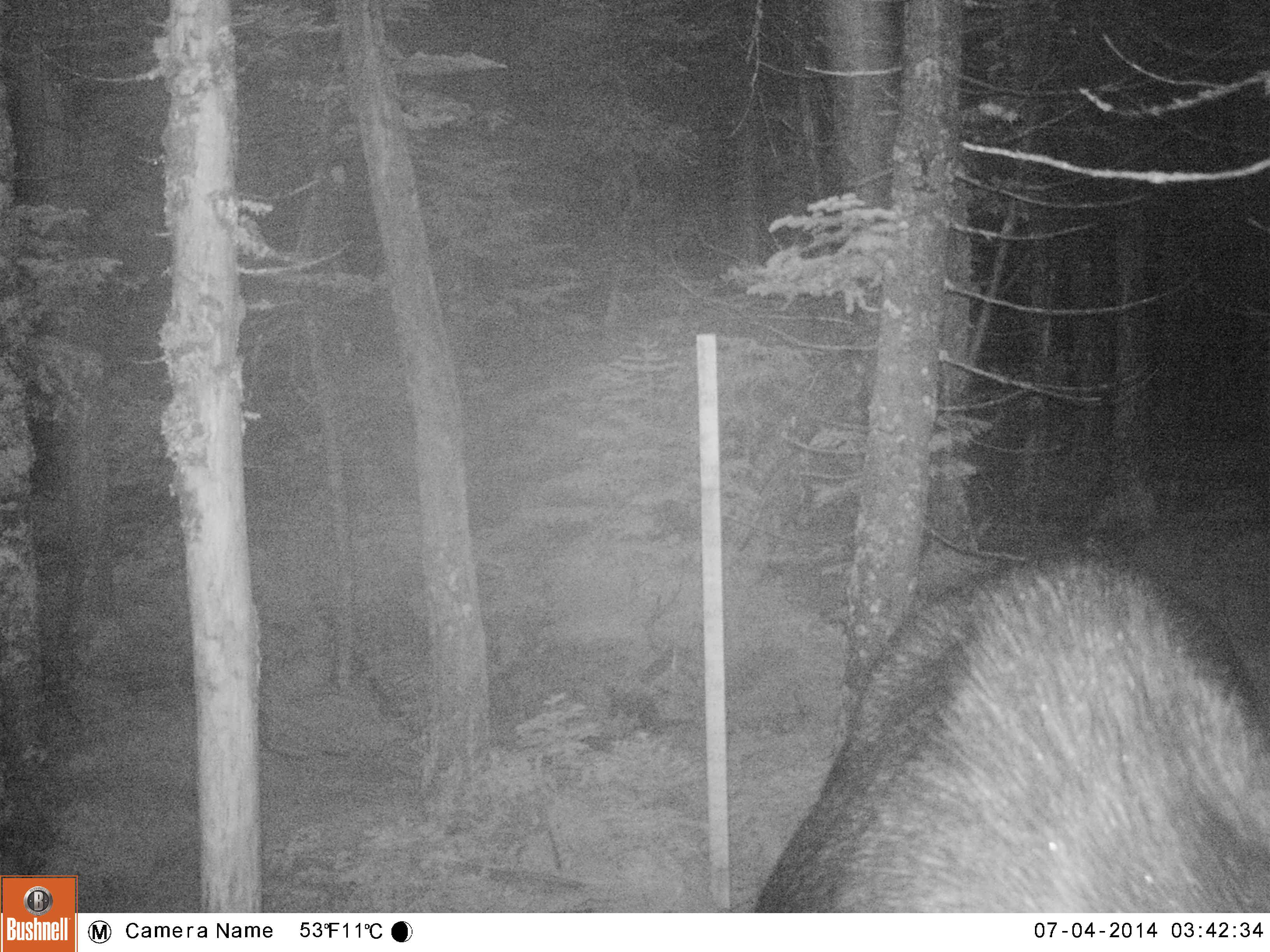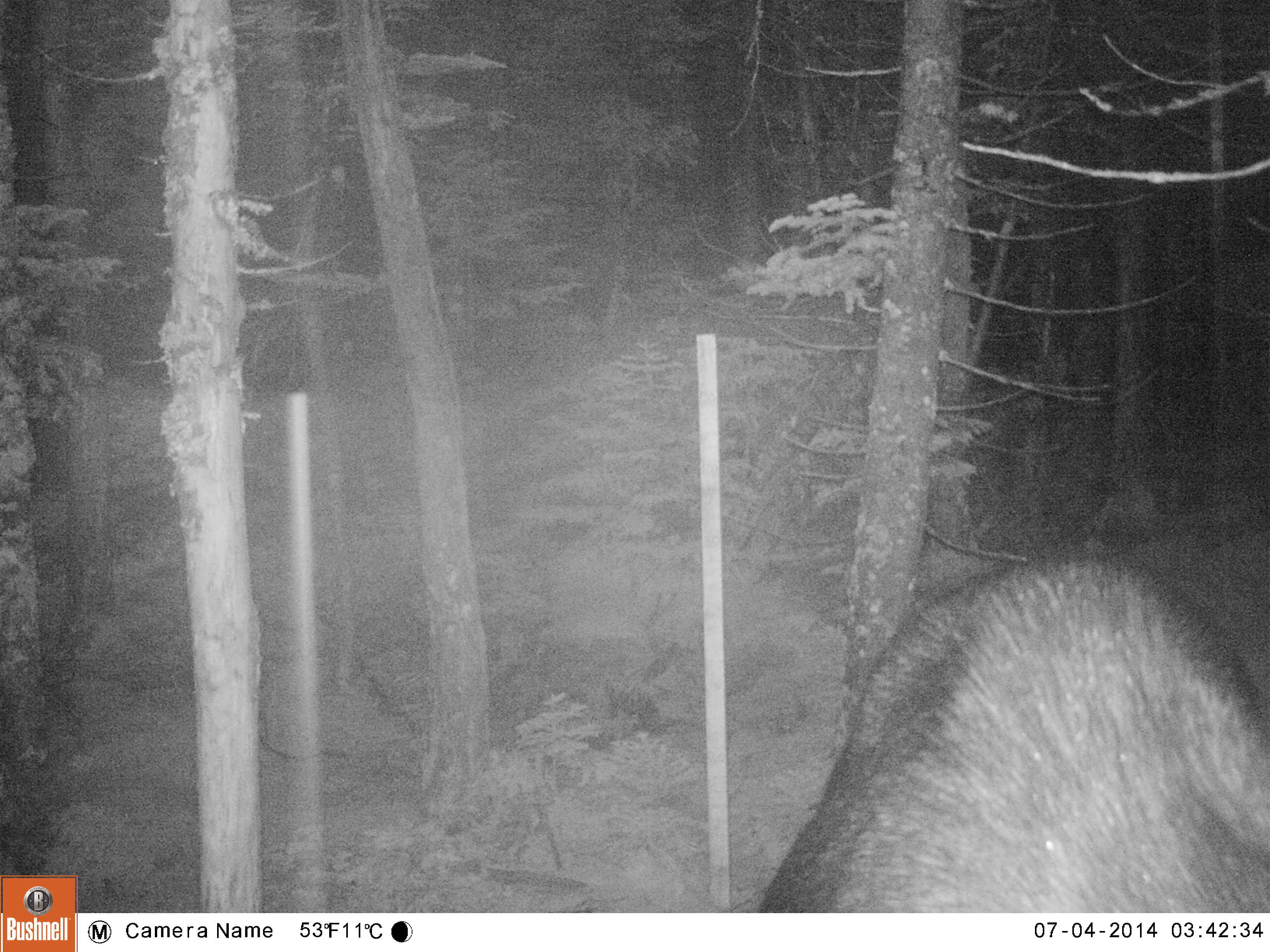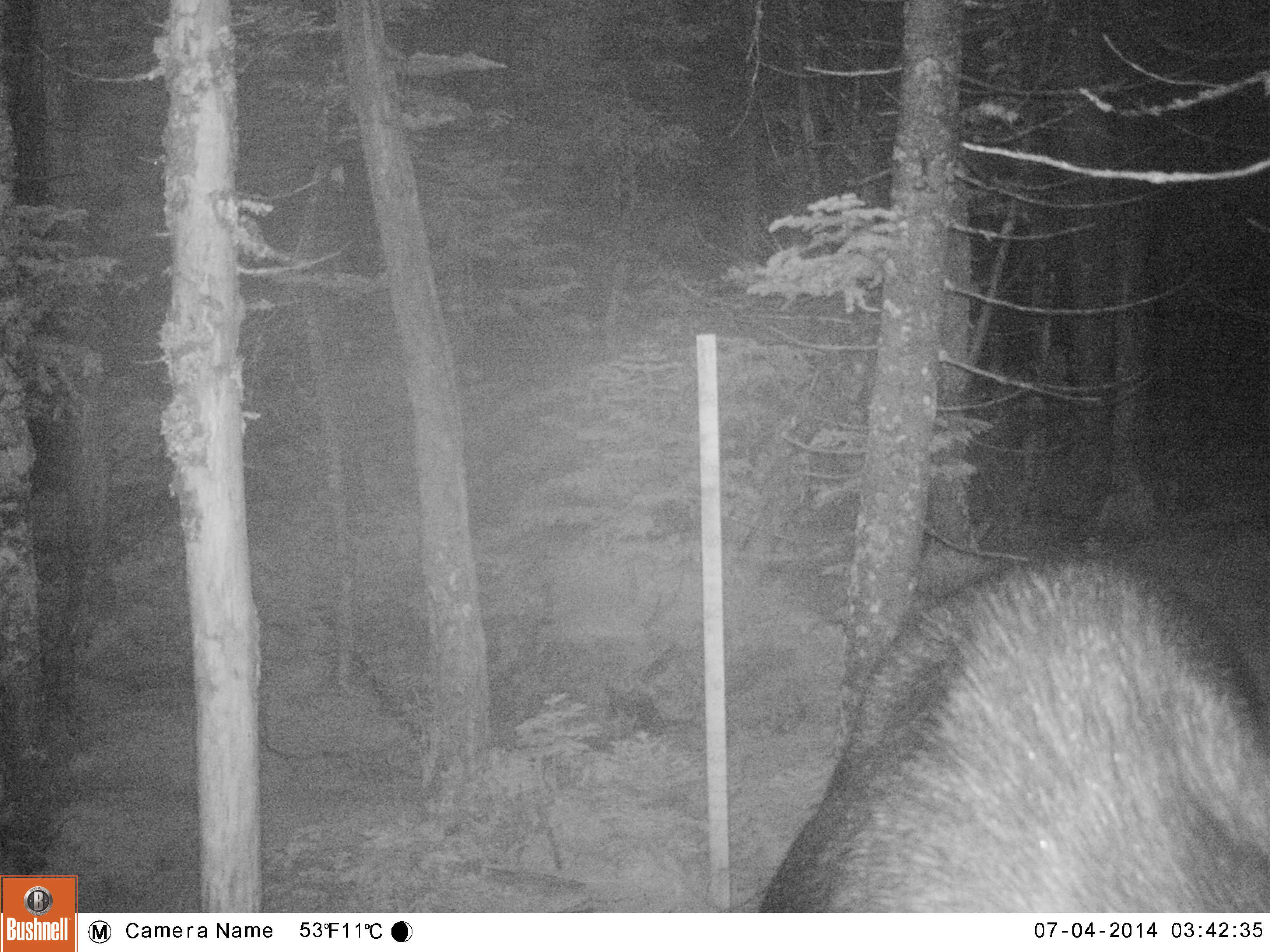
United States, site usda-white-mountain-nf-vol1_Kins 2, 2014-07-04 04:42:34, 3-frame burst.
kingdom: Animalia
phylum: Chordata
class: Mammalia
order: Artiodactyla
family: Cervidae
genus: Alces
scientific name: Alces alces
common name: moose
Moose (Alces alces).